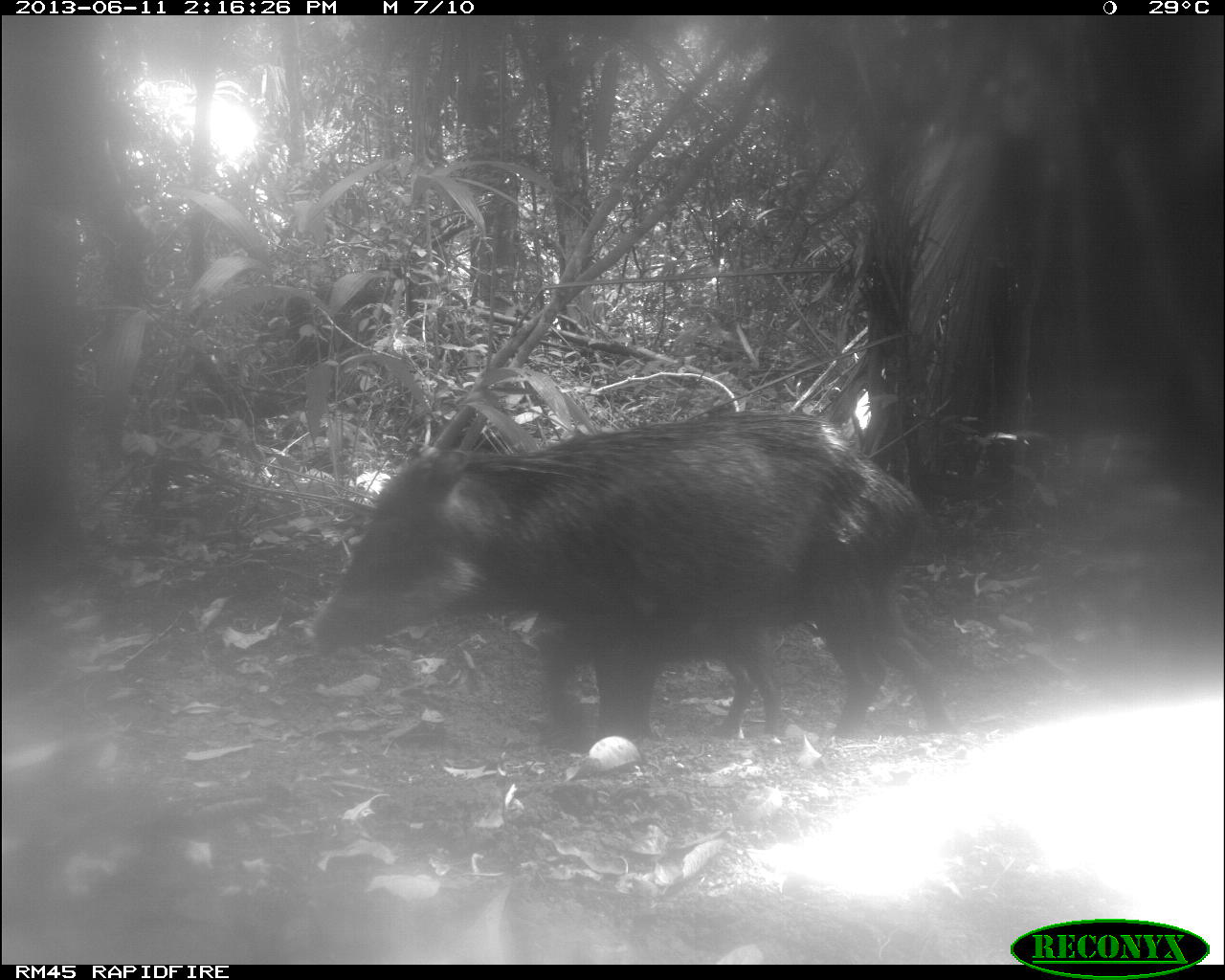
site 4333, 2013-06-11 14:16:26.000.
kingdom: Animalia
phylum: Chordata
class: Mammalia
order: Artiodactyla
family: Tayassuidae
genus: Tayassu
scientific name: Tayassu pecari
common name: white-lipped peccary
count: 4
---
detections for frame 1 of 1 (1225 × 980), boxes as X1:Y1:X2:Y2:
tayassu pecari: 308:407:957:746